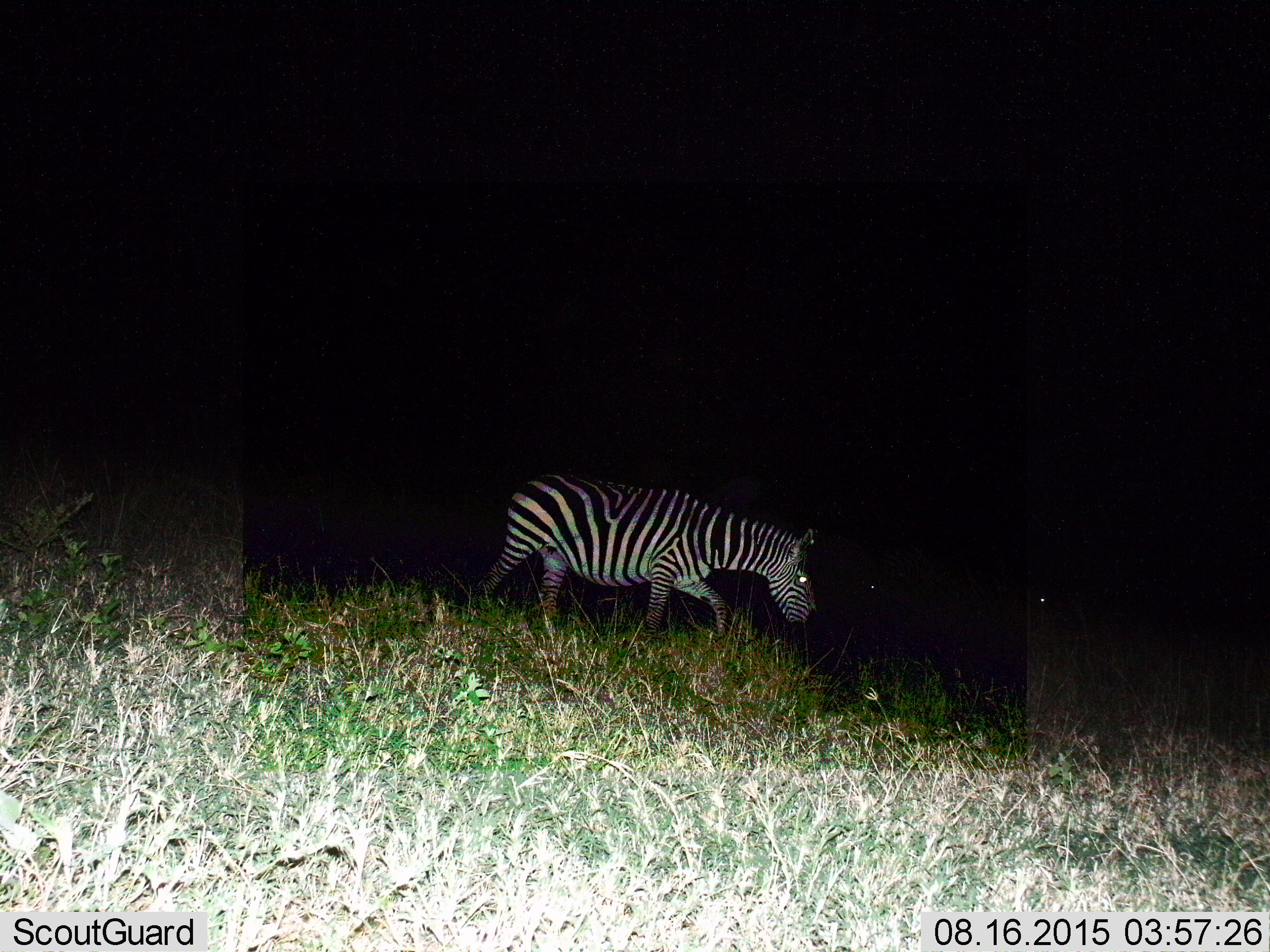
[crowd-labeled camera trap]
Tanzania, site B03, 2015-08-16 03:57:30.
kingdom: Animalia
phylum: Chordata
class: Mammalia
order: Perissodactyla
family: Equidae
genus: Equus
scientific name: Equus quagga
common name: plains zebra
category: zebra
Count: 1.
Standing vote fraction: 20%.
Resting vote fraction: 0%.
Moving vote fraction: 95%.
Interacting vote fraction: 0%.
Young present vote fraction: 0%.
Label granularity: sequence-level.